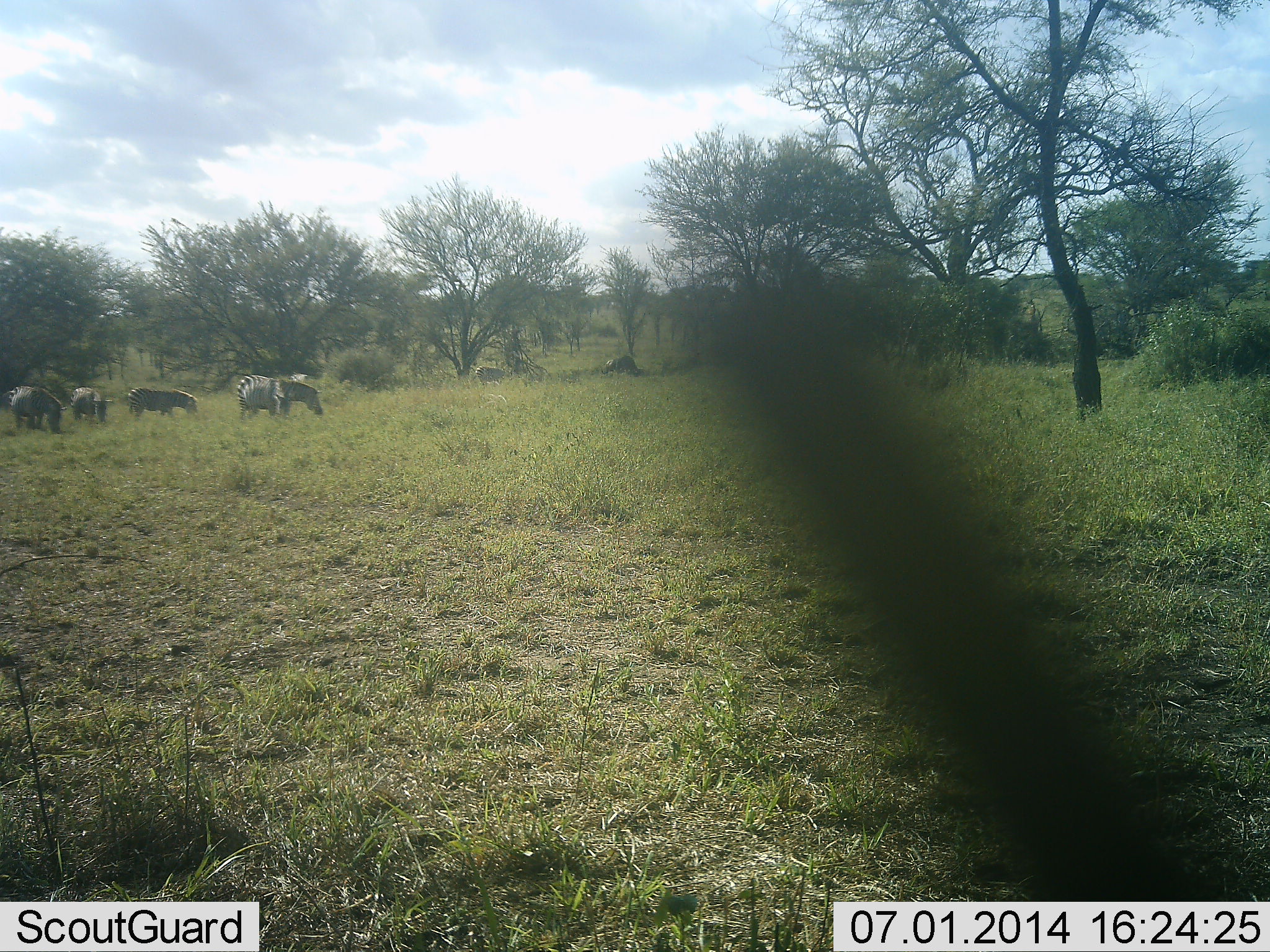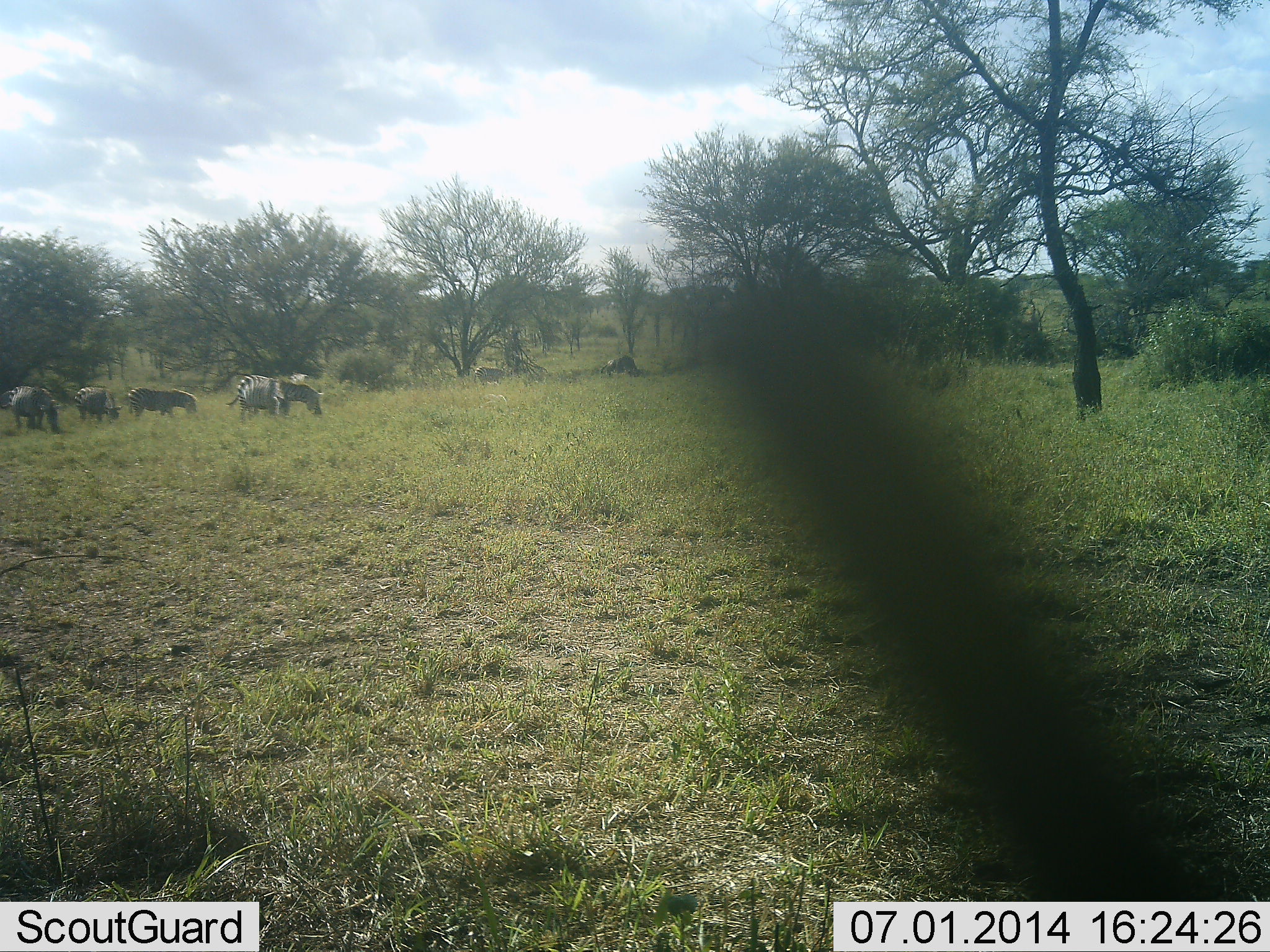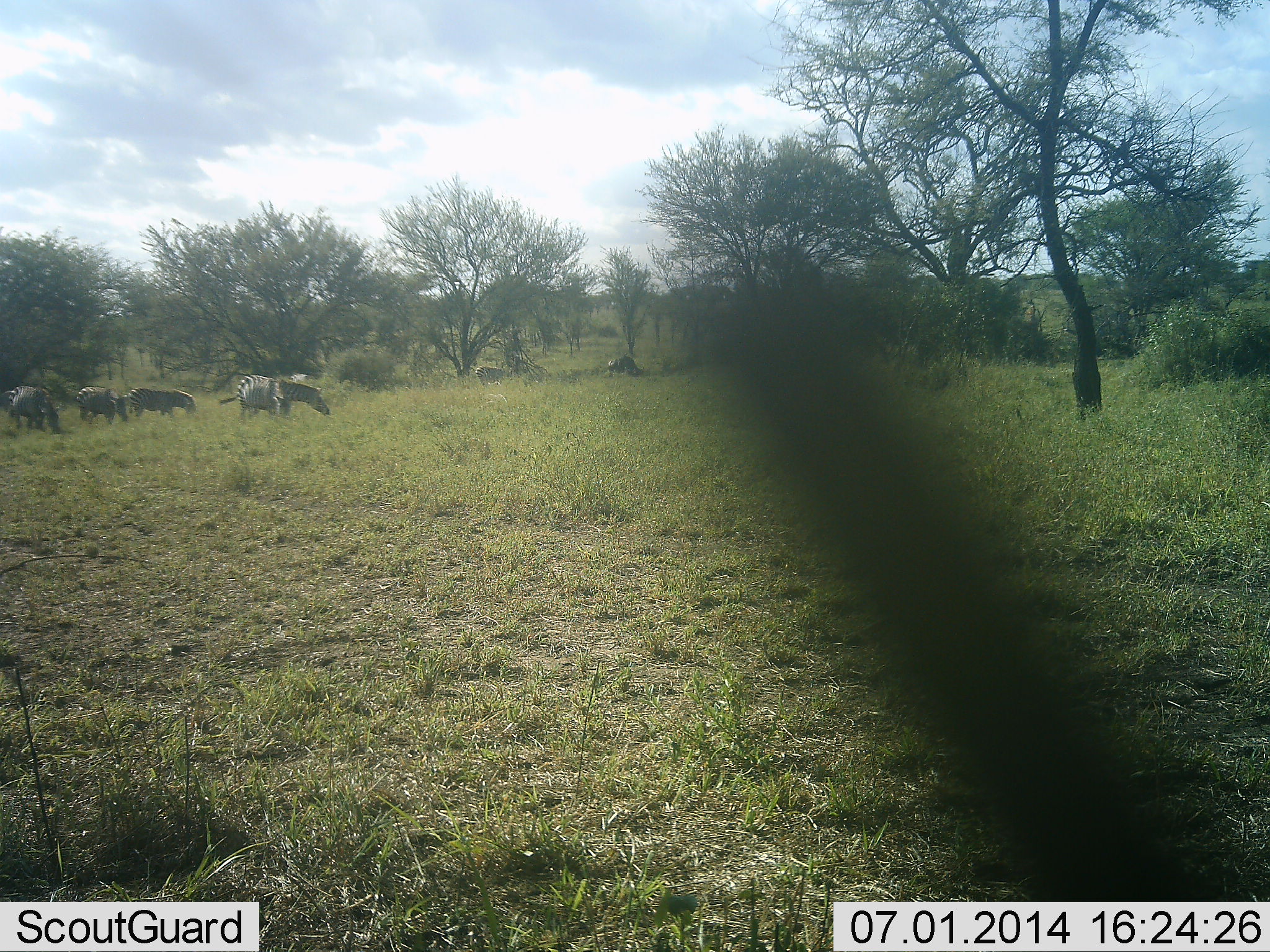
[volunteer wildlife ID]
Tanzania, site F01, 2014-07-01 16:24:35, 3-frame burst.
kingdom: Animalia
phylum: Chordata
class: Mammalia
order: Perissodactyla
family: Equidae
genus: Equus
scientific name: Equus quagga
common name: plains zebra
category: zebra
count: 6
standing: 31%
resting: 8%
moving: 15%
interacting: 0%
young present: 0%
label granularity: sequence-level